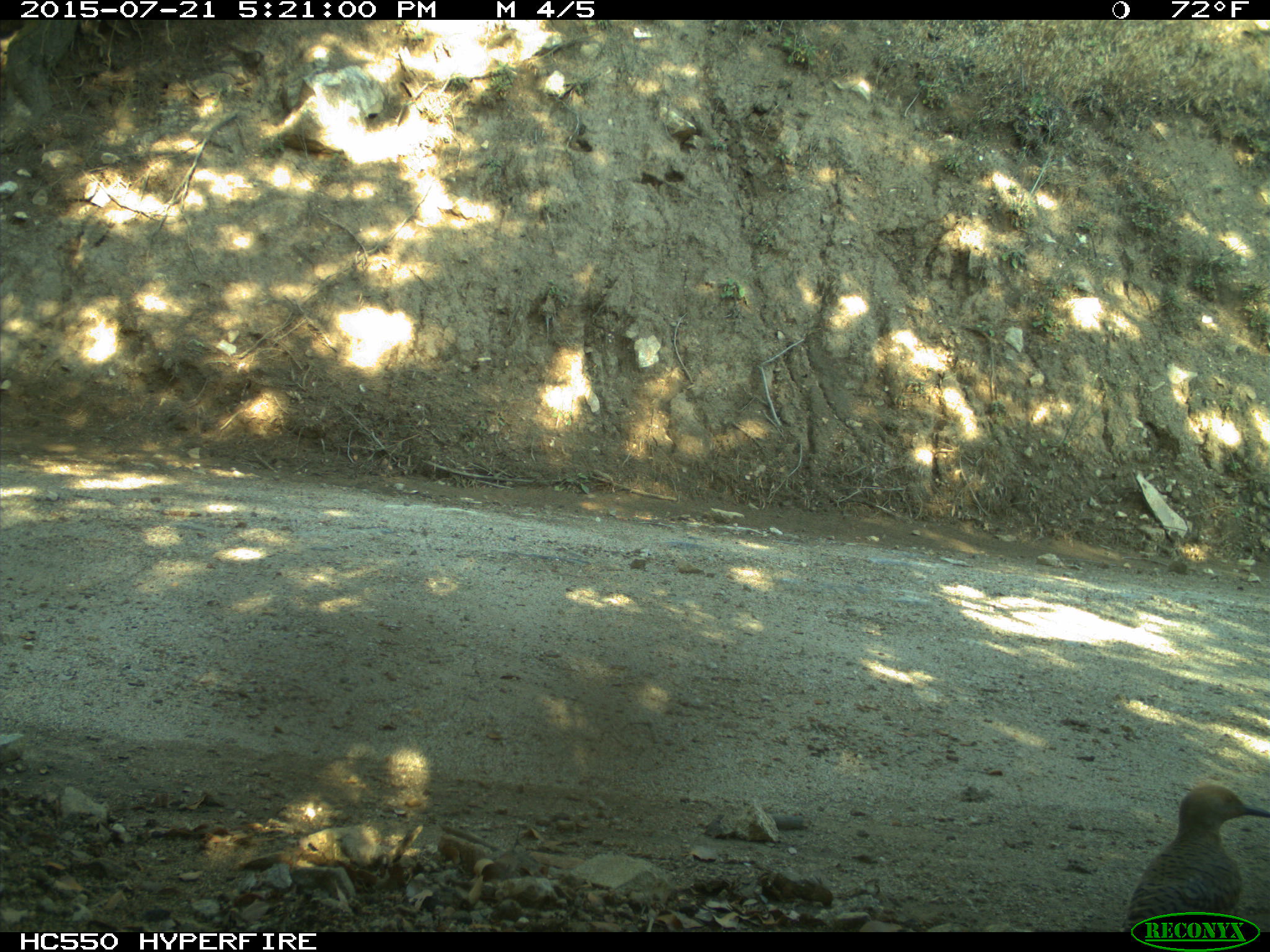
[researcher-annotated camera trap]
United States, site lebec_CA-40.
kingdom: Animalia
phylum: Chordata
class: Aves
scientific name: Aves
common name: birds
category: unidentified bird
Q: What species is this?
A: Unidentified bird (birds) (Aves).